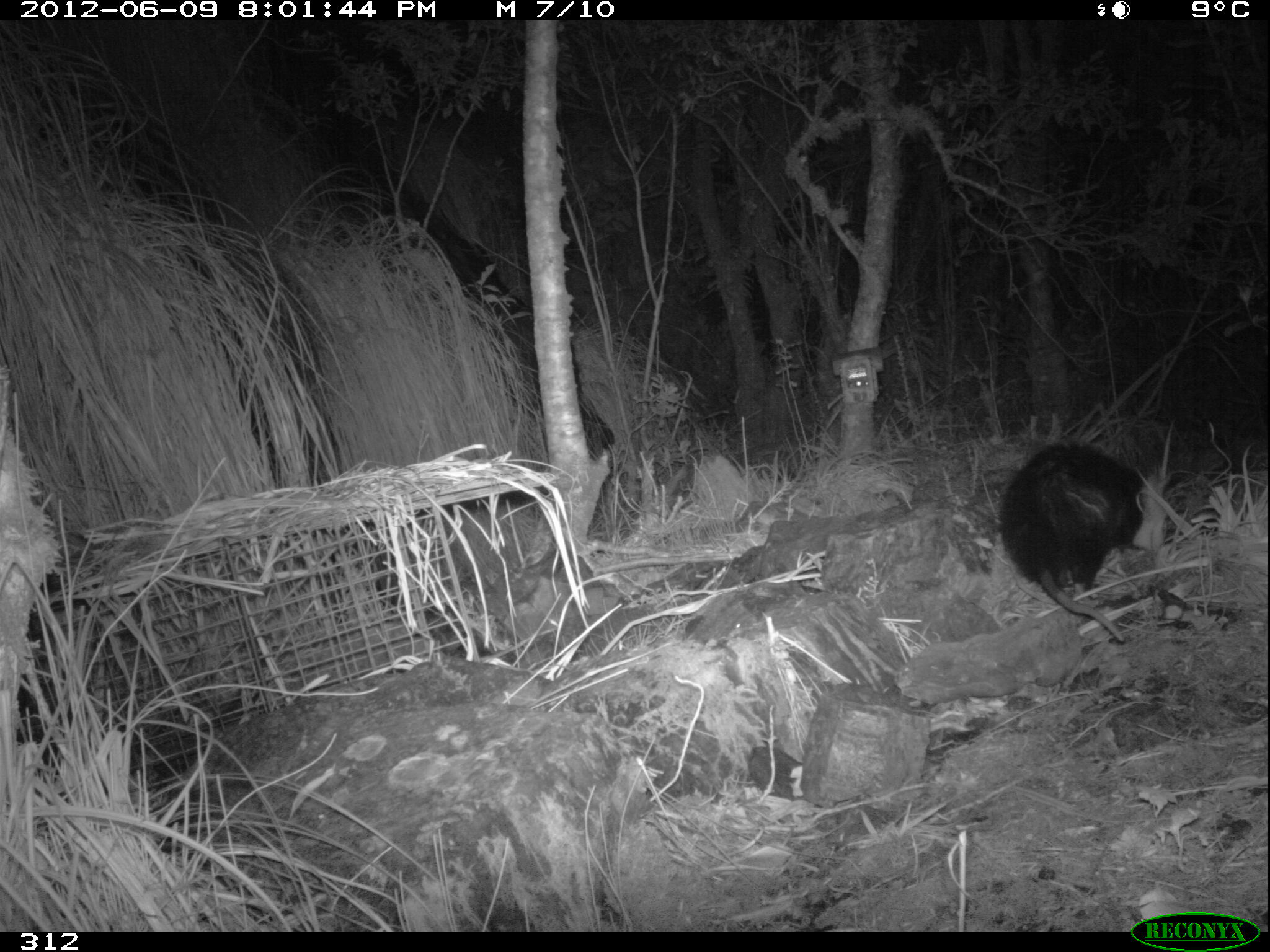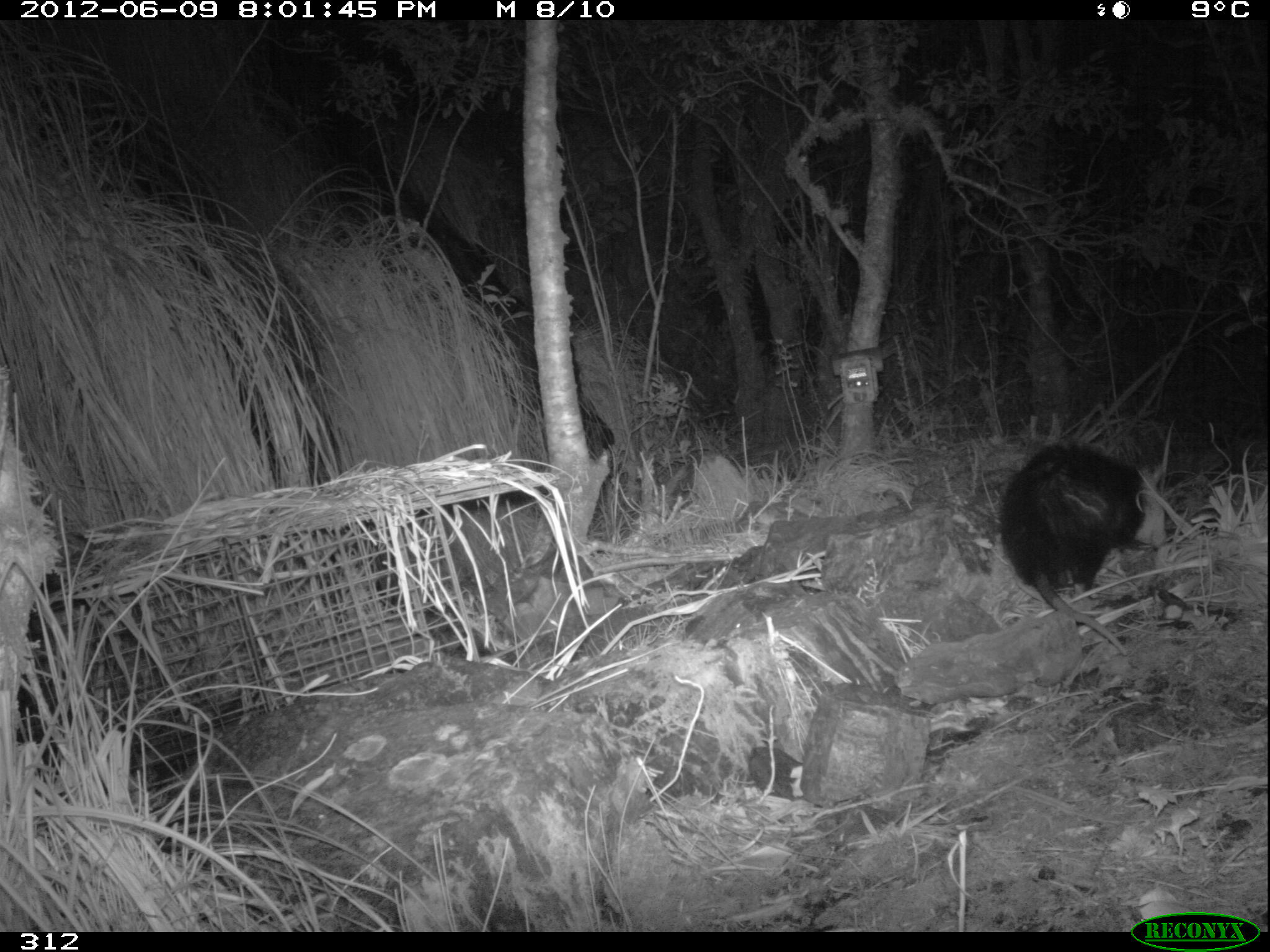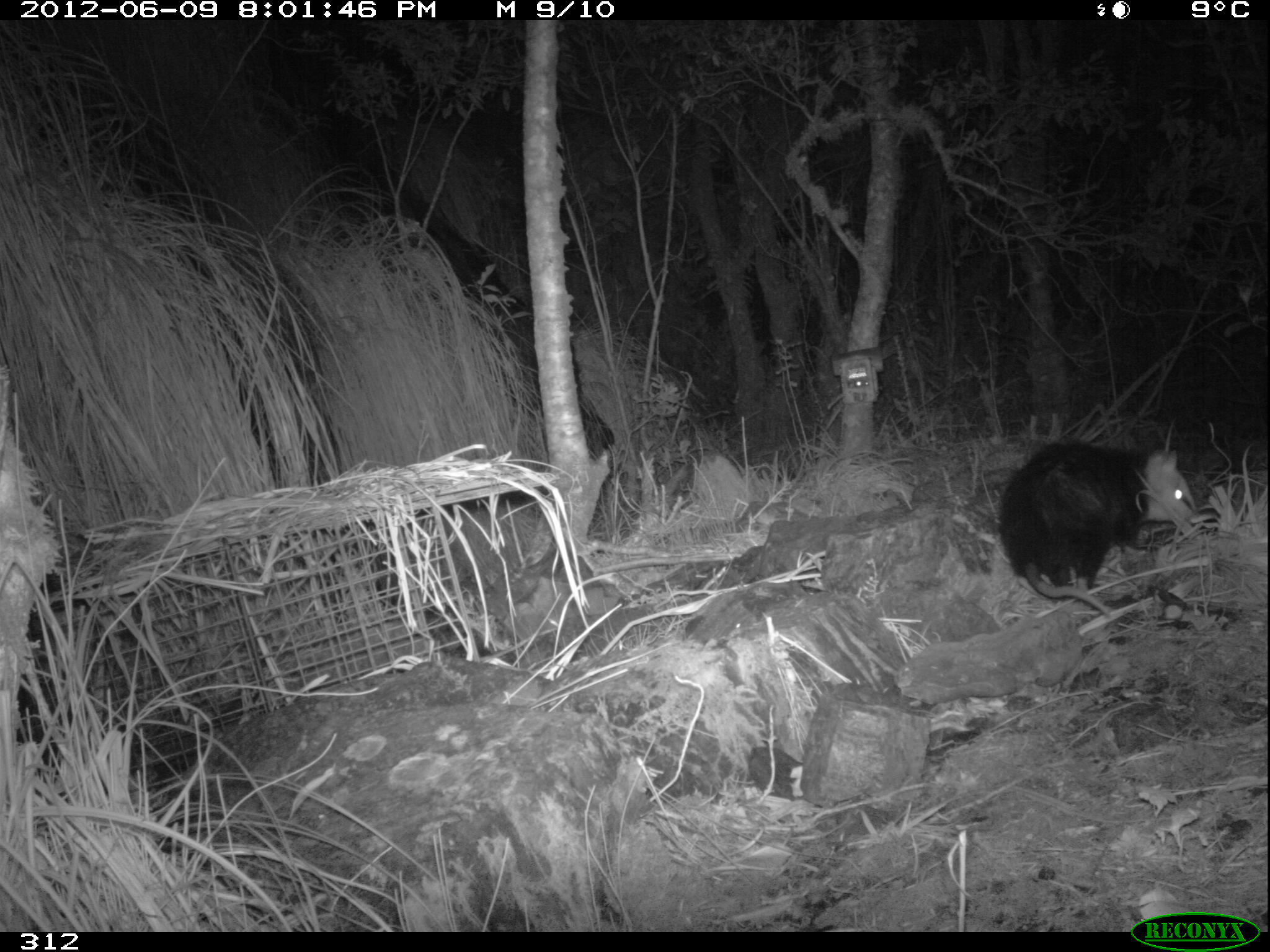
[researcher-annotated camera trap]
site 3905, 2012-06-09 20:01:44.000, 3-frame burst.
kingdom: Animalia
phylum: Chordata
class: Mammalia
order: Didelphimorphia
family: Didelphidae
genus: Didelphis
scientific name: Didelphis pernigra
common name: andean white-eared opossum